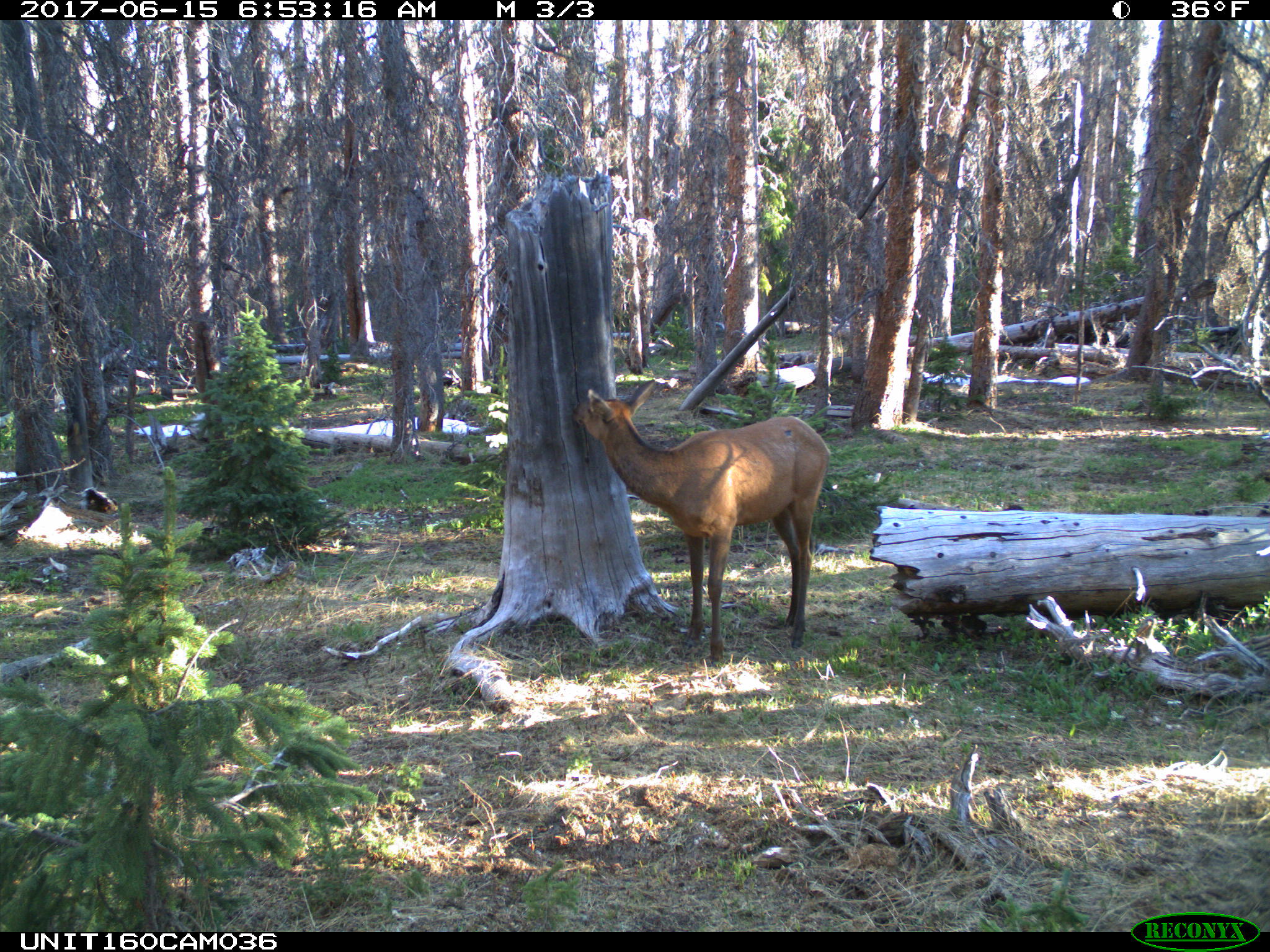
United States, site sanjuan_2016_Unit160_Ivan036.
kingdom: Animalia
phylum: Chordata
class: Mammalia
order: Artiodactyla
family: Cervidae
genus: Cervus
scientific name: Cervus elaphus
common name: red deer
Cervus elaphus (red deer).